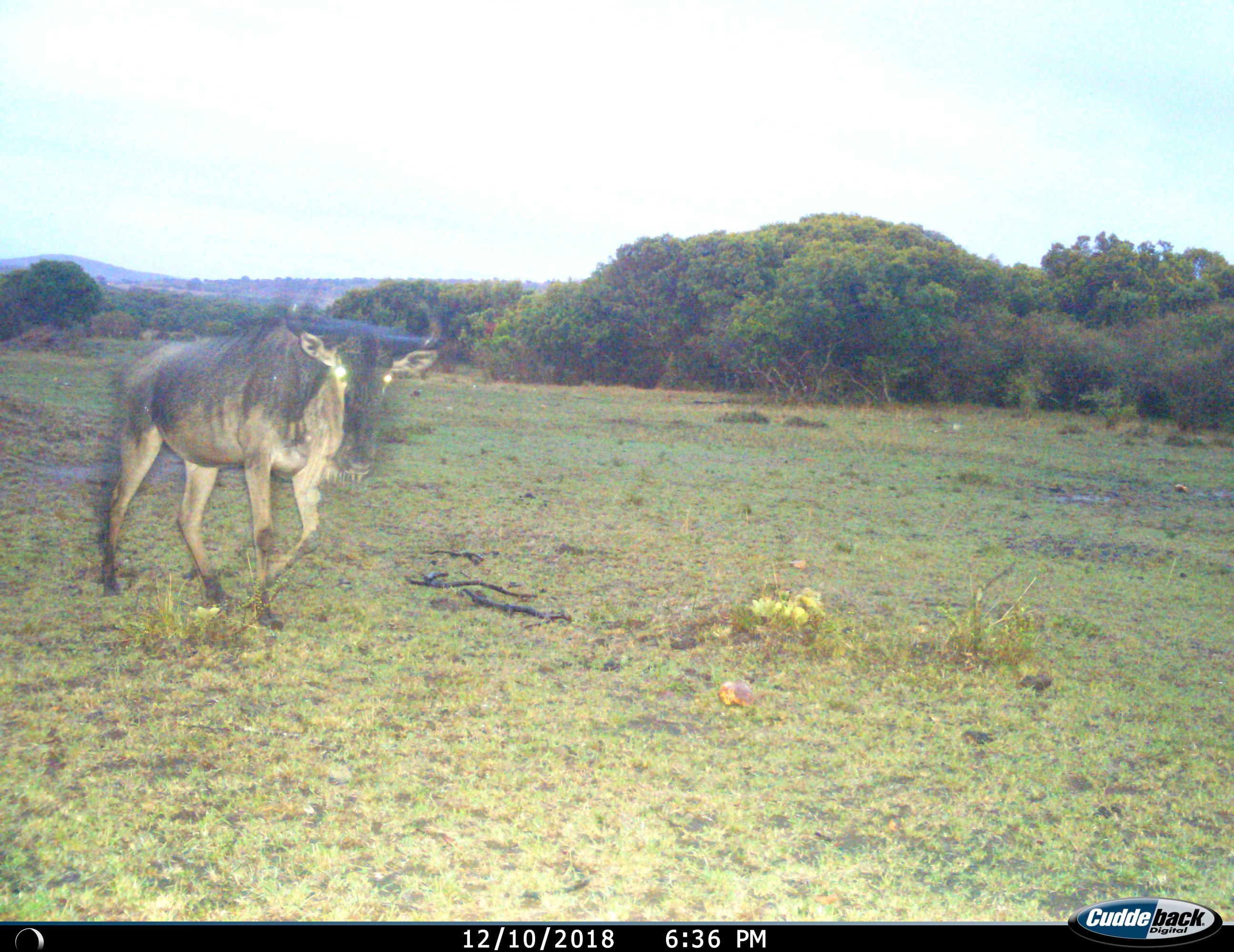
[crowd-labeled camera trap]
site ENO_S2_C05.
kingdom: Animalia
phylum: Chordata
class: Mammalia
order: Artiodactyla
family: Bovidae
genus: Connochaetes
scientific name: Connochaetes taurinus taurinus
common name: blue wildebeest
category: wildebeestblue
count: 1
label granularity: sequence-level